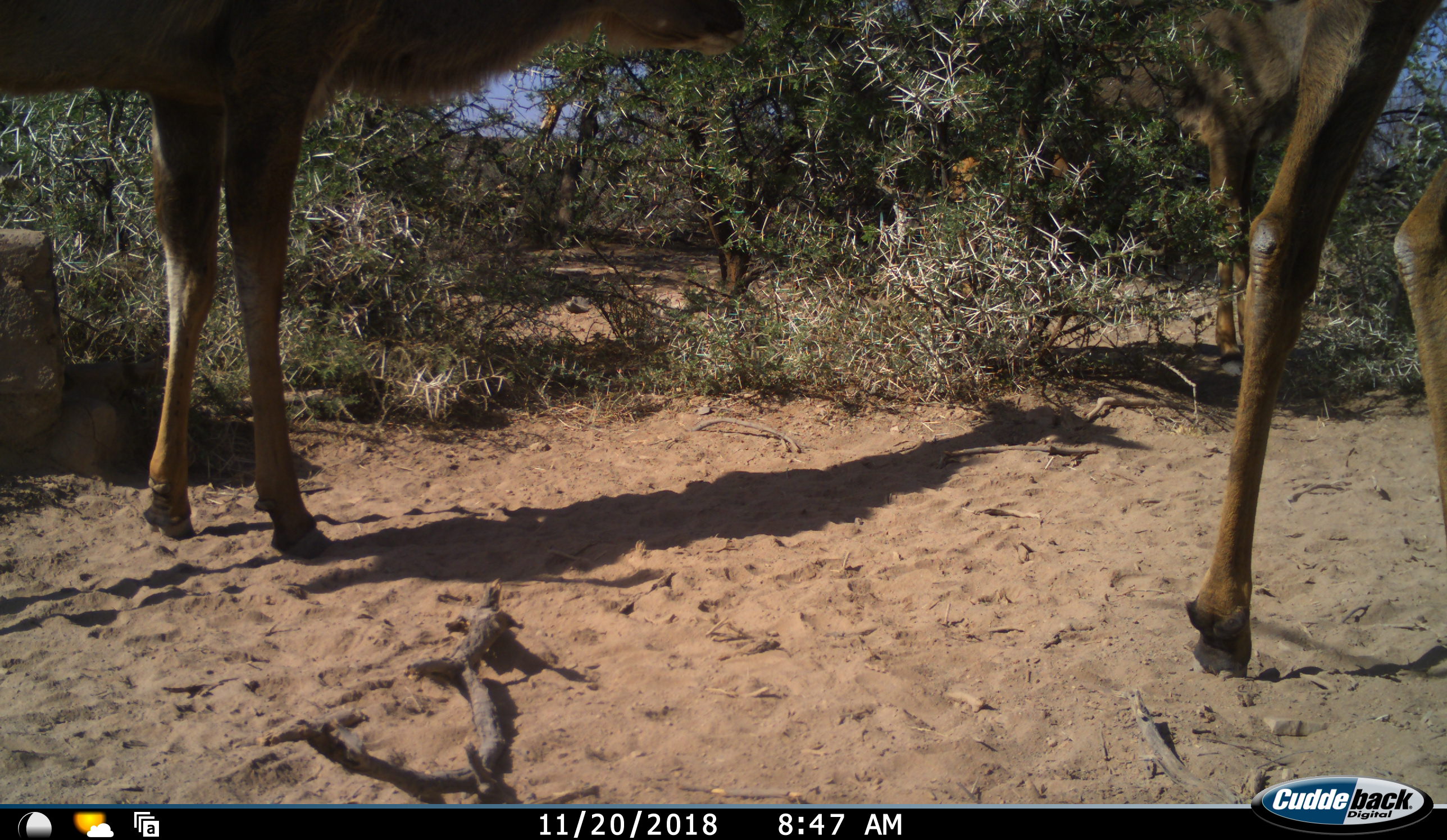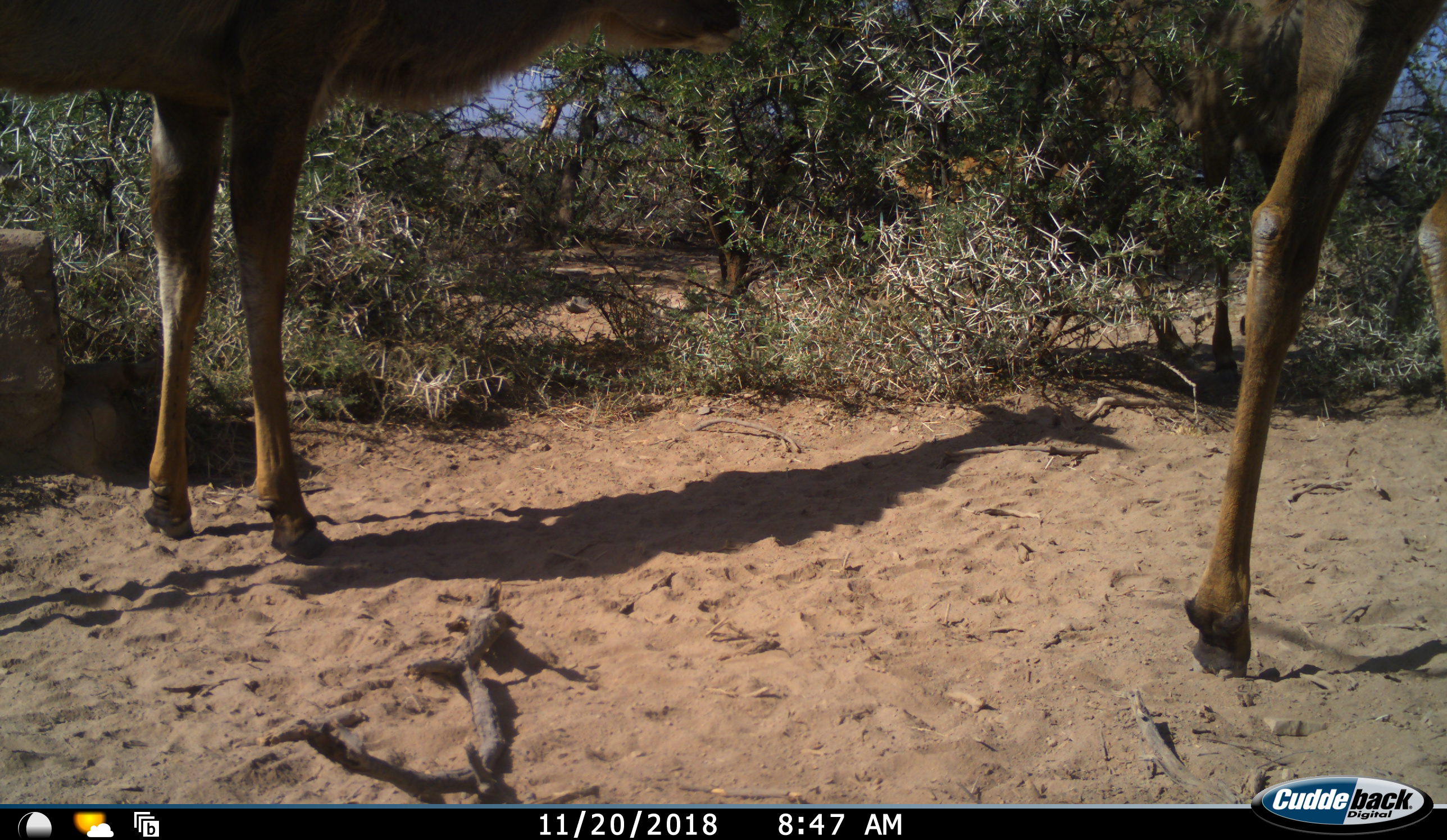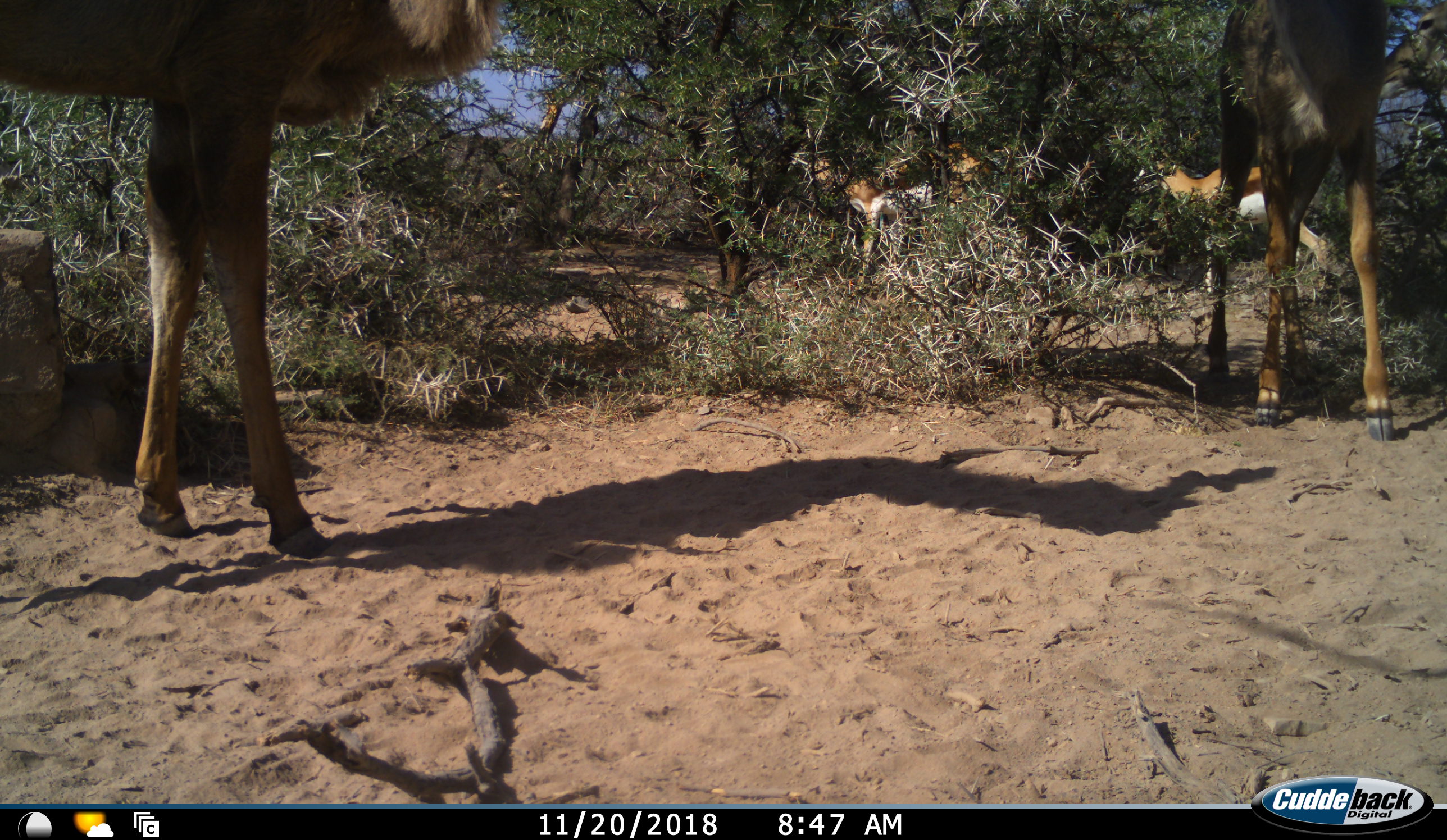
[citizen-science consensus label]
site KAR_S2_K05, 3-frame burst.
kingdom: Animalia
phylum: Chordata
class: Mammalia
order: Artiodactyla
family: Bovidae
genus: Tragelaphus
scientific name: Tragelaphus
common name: kudu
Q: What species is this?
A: Kudu (Tragelaphus).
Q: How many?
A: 2.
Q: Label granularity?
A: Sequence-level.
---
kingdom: Animalia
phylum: Chordata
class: Mammalia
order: Artiodactyla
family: Bovidae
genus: Antidorcas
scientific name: Antidorcas marsupialis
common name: springbok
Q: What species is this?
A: Springbok (Antidorcas marsupialis).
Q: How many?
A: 2.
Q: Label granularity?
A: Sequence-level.